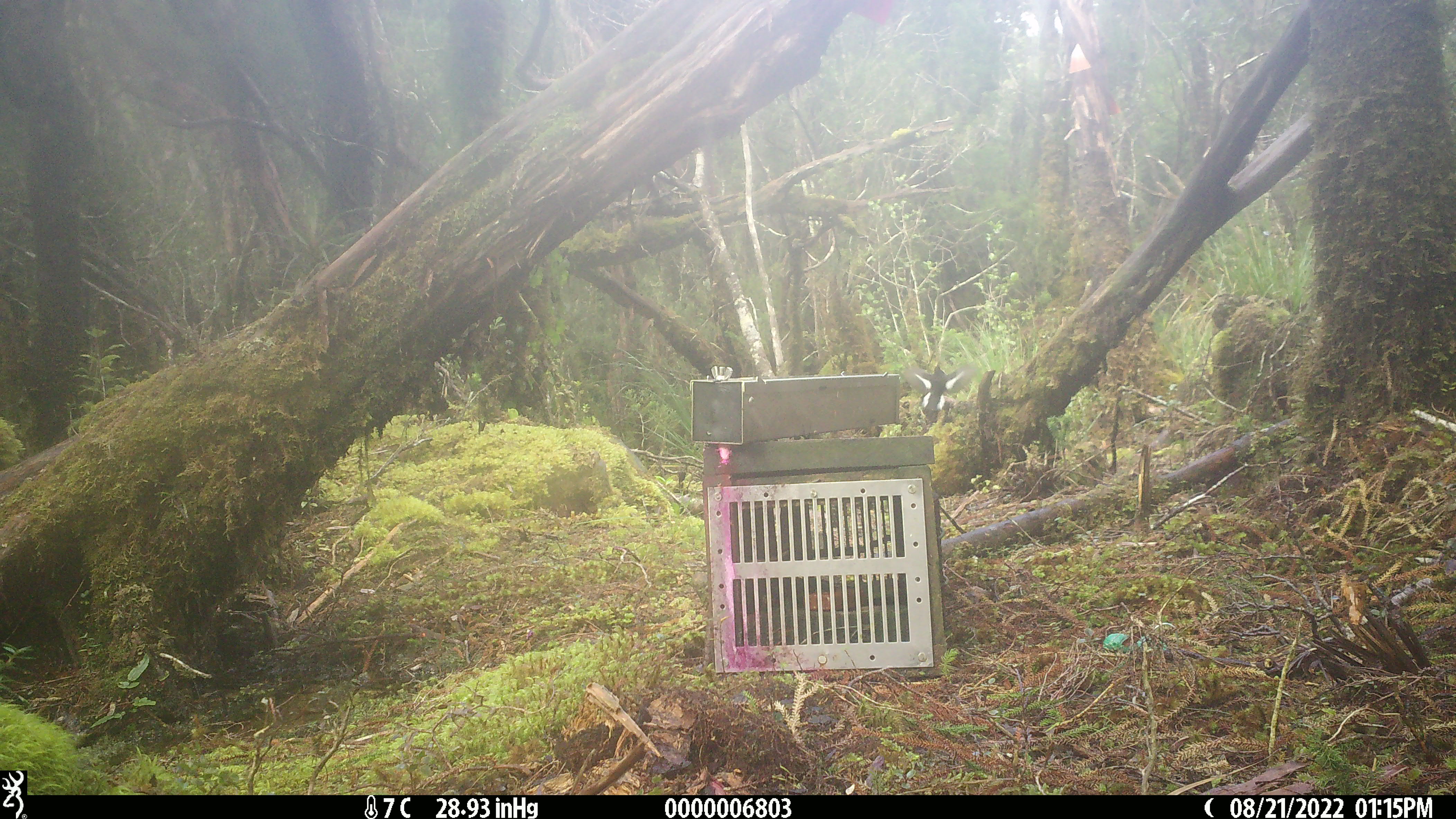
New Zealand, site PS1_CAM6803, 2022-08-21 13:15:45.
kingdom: Animalia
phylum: Chordata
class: Aves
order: Passeriformes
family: Petroicidae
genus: Petroica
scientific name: Petroica macrocephala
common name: tomtit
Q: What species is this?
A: Tomtit (Petroica macrocephala).